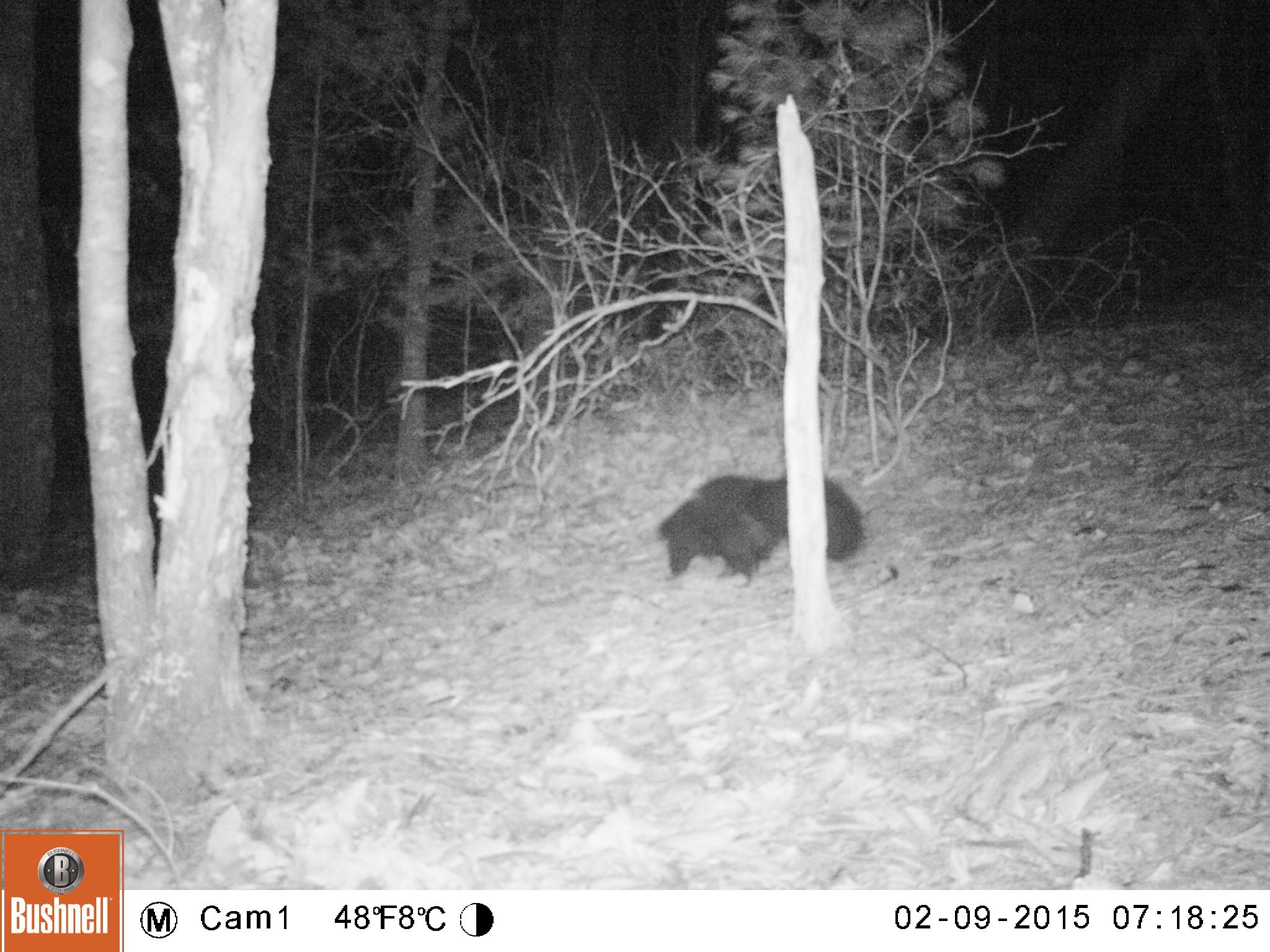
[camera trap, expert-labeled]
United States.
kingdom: Animalia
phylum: Chordata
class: Mammalia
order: Carnivora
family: Mephitidae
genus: Mephitis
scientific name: Mephitis mephitis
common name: striped skunk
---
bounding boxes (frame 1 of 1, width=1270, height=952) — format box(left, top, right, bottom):
Striped Skunk: box(645, 469, 865, 588)